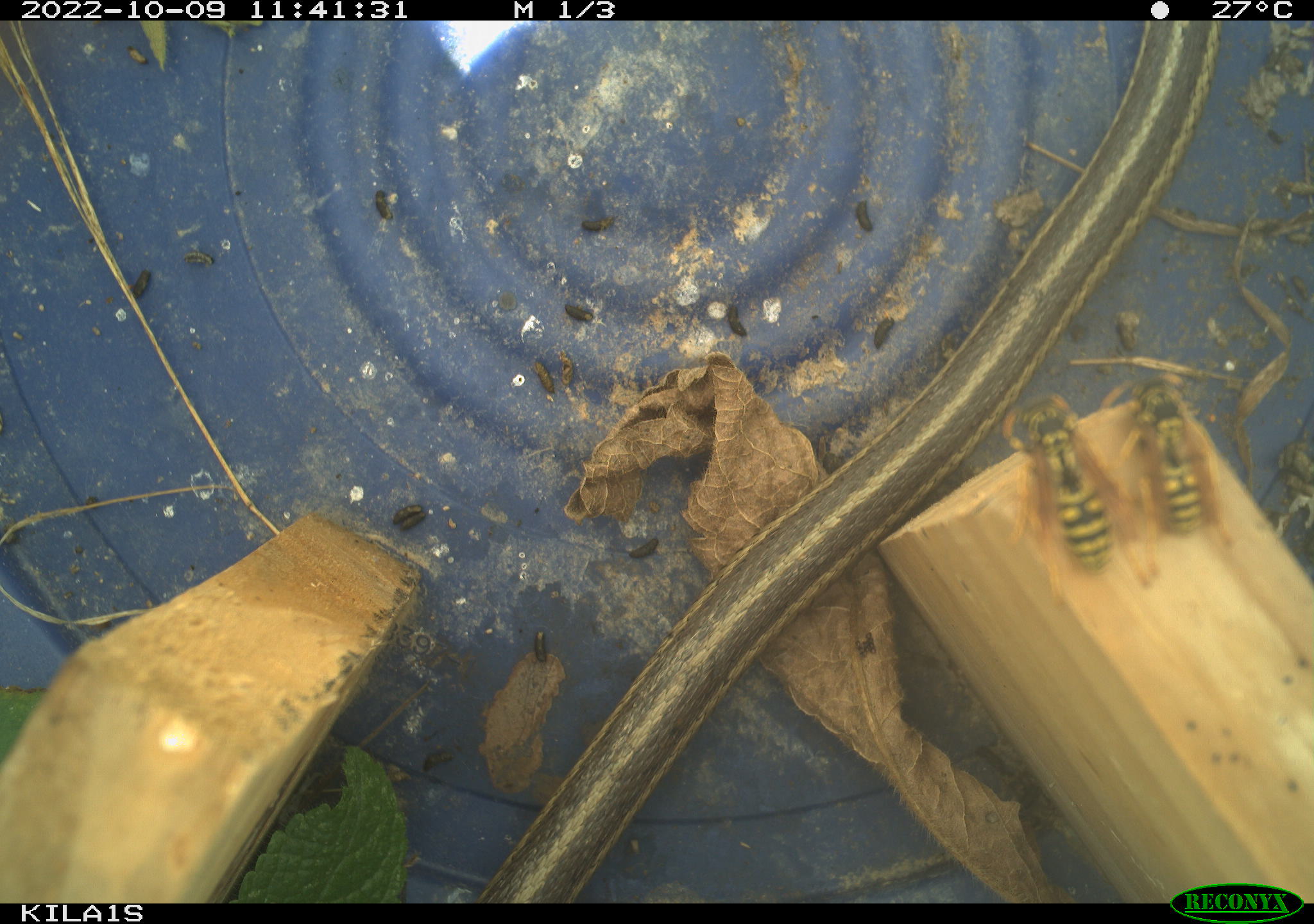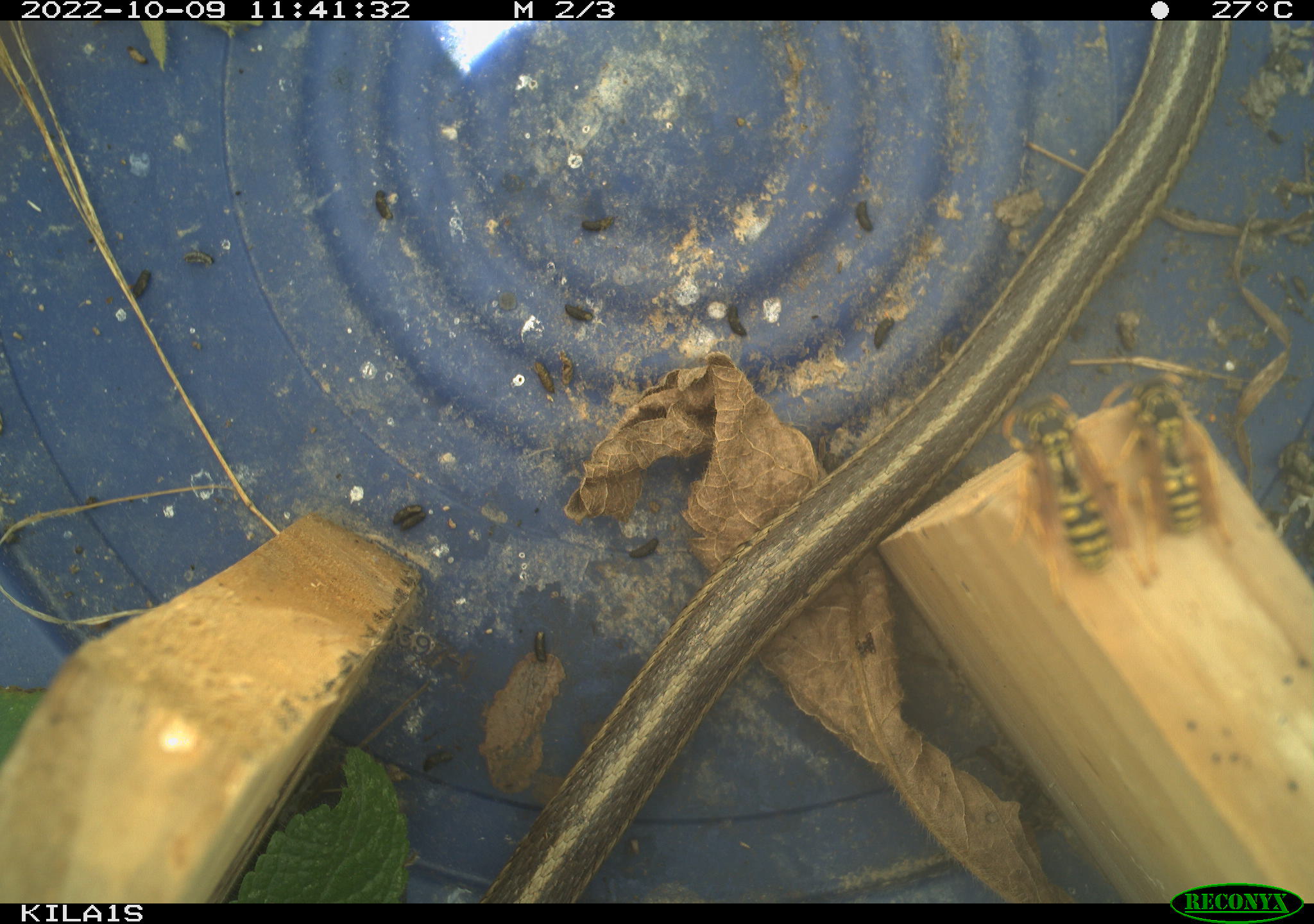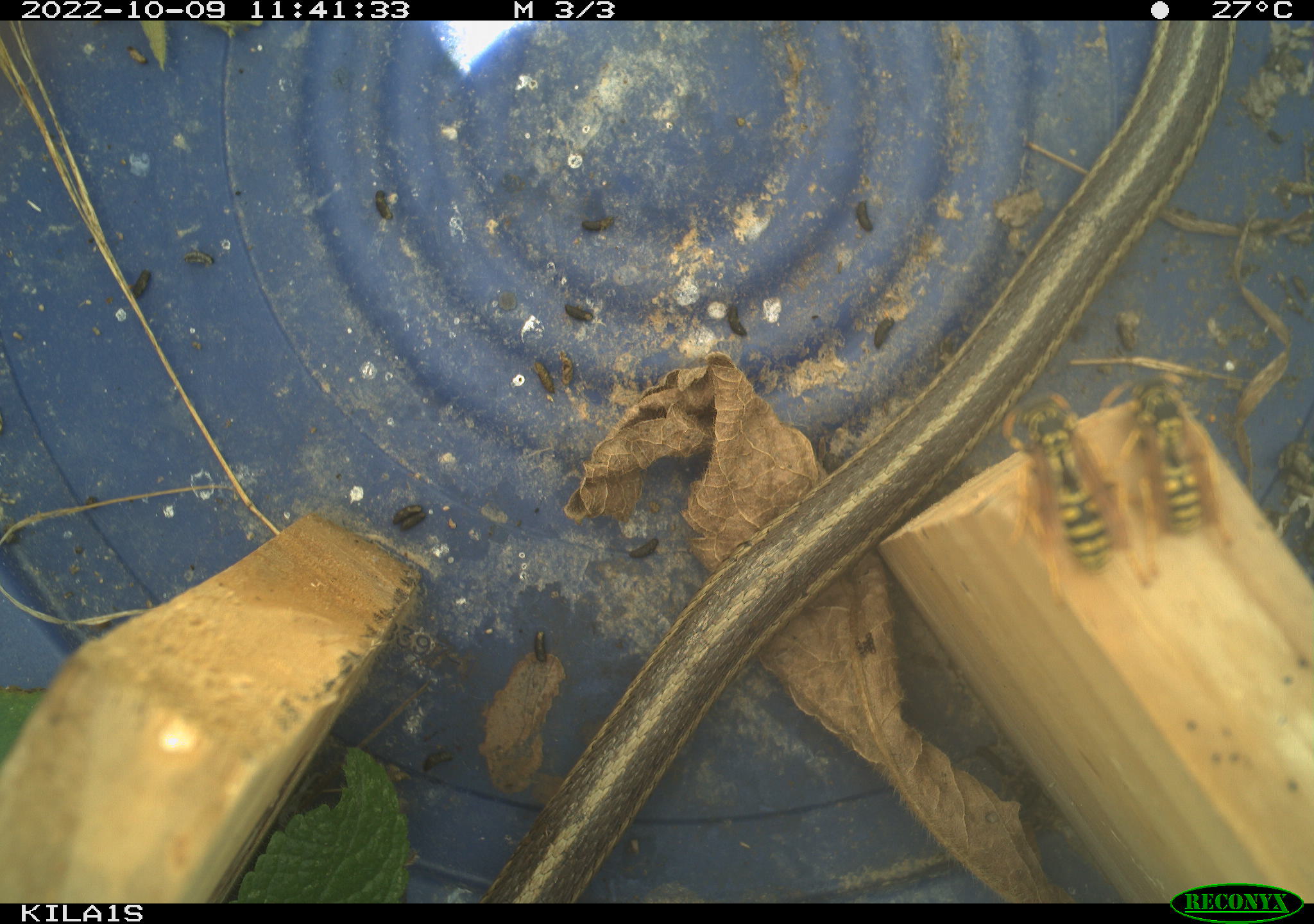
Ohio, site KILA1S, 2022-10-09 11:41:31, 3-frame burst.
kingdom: Animalia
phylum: Chordata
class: Reptilia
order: Squamata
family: Colubridae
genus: Thamnophis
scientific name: Thamnophis sirtalis sirtalis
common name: eastern gartersnake